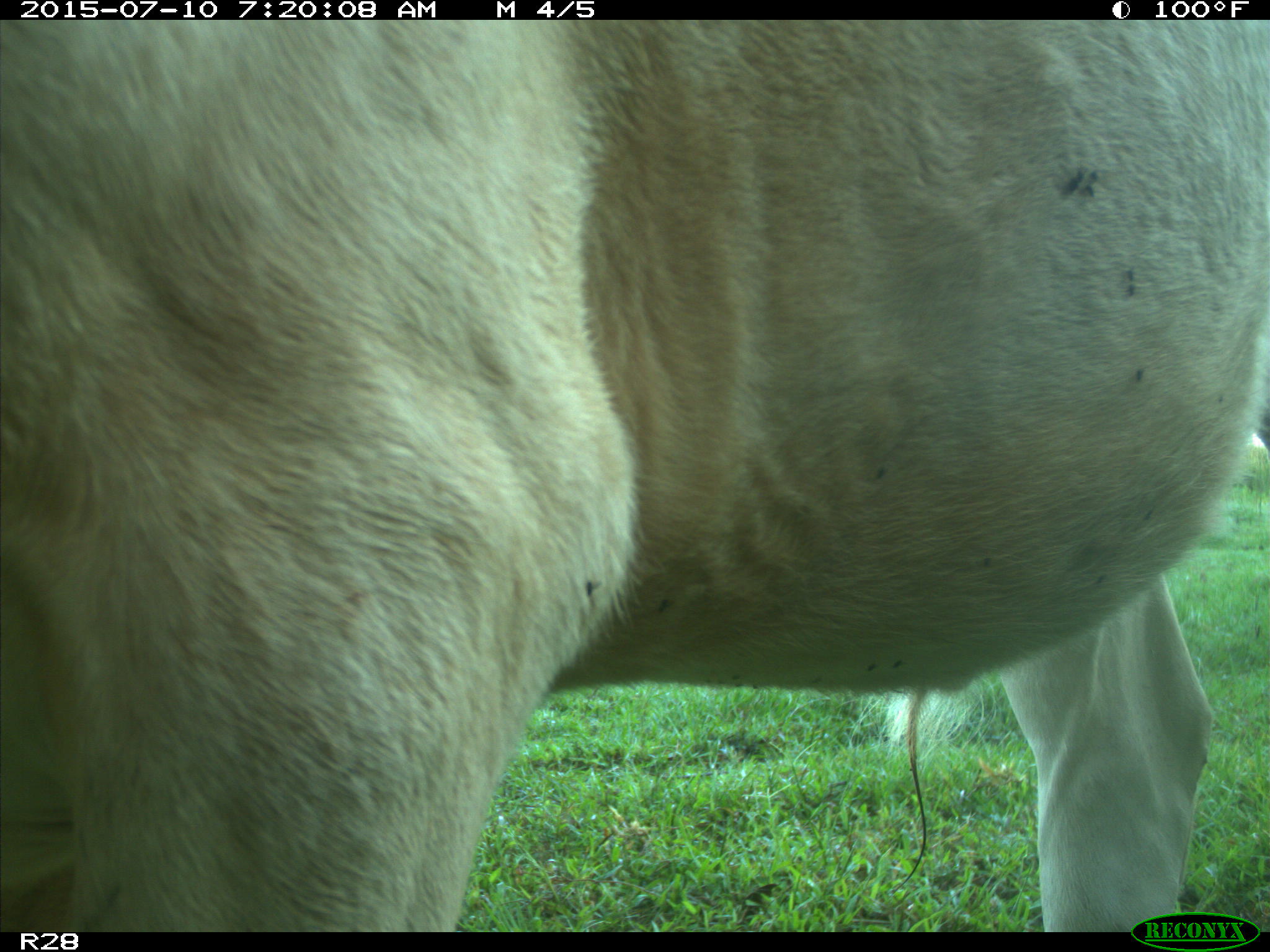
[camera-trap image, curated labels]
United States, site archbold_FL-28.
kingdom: Animalia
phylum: Chordata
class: Mammalia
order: Artiodactyla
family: Bovidae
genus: Bos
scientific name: Bos taurus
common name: domestic cow